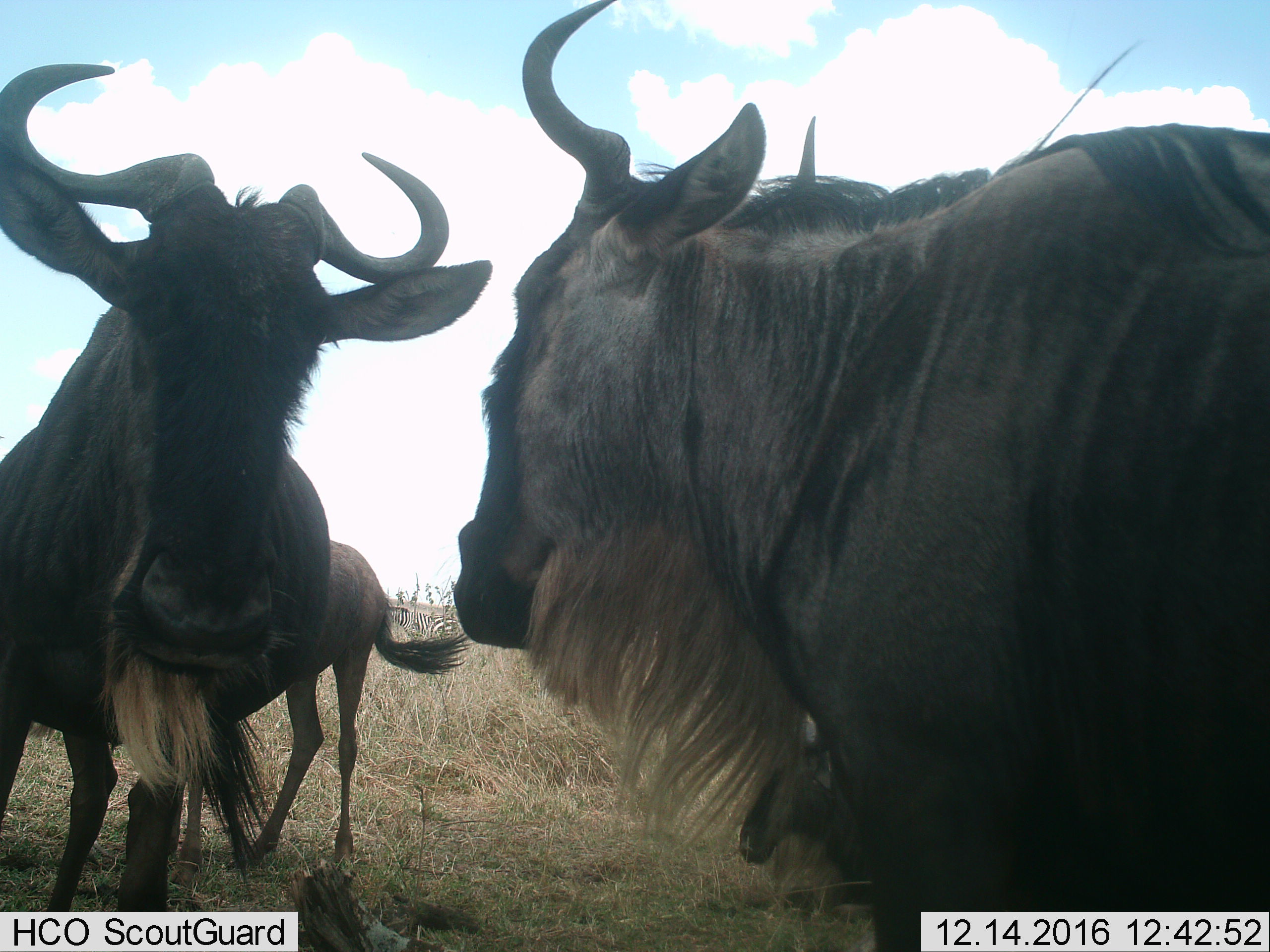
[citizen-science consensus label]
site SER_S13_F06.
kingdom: Animalia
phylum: Chordata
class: Mammalia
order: Artiodactyla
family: Bovidae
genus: Connochaetes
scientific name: Connochaetes taurinus taurinus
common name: blue wildebeest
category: wildebeestblue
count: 4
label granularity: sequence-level